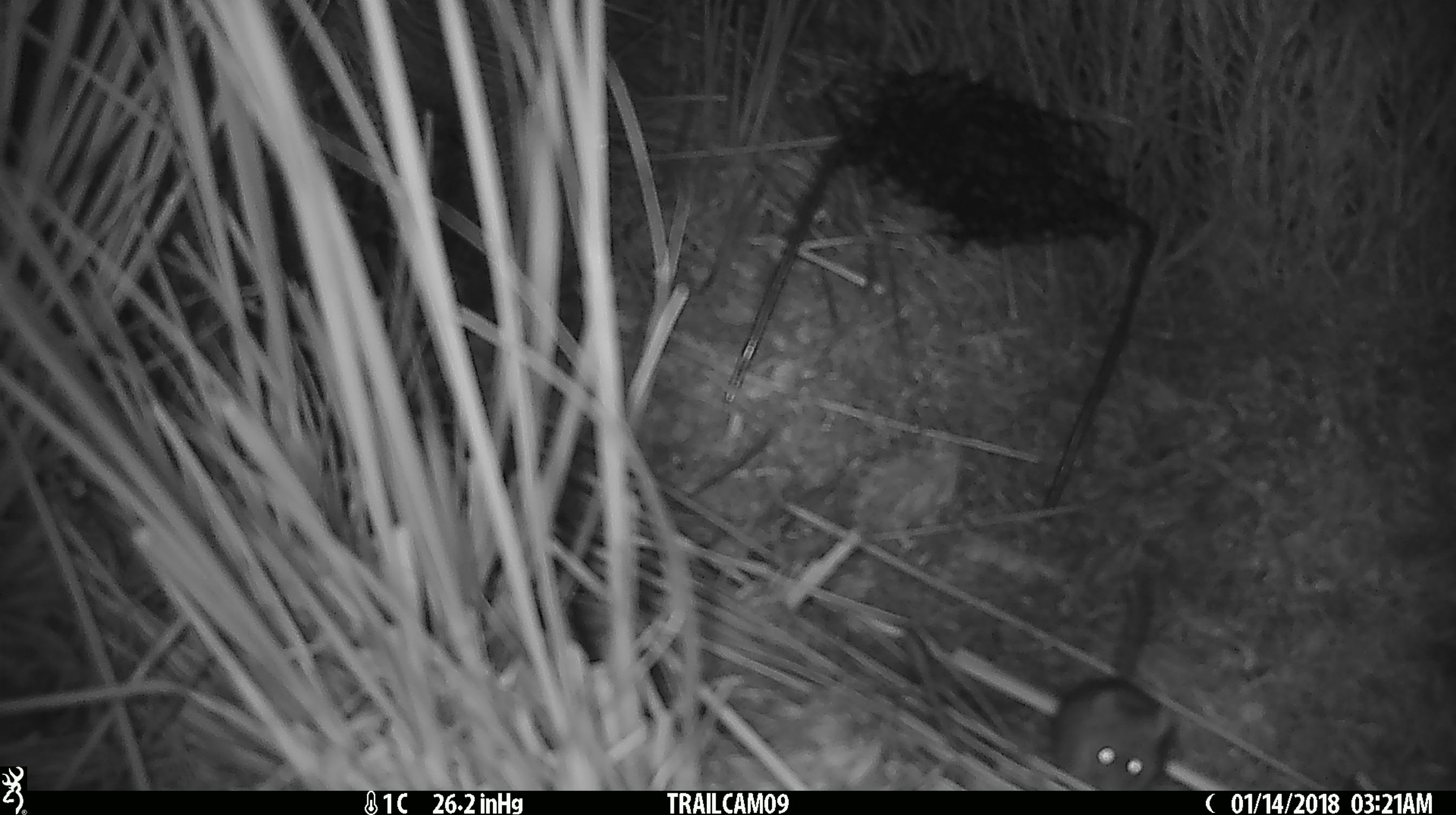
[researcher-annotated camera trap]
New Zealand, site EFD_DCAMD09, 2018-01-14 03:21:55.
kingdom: Animalia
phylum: Chordata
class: Mammalia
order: Rodentia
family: Muridae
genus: Mus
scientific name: Mus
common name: mouse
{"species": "mouse (Mus)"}